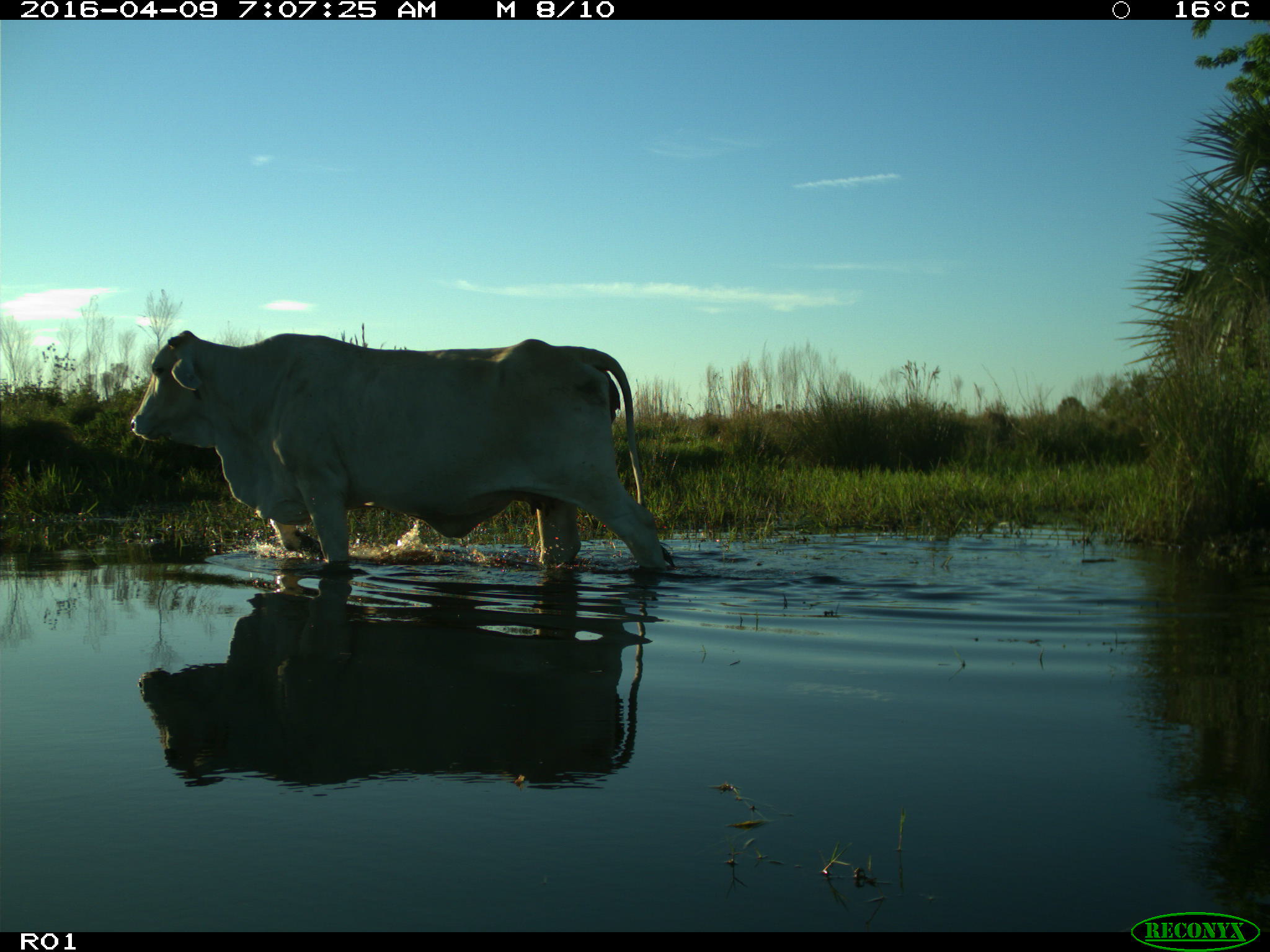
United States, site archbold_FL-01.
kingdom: Animalia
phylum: Chordata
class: Mammalia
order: Artiodactyla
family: Bovidae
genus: Bos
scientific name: Bos taurus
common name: domestic cow